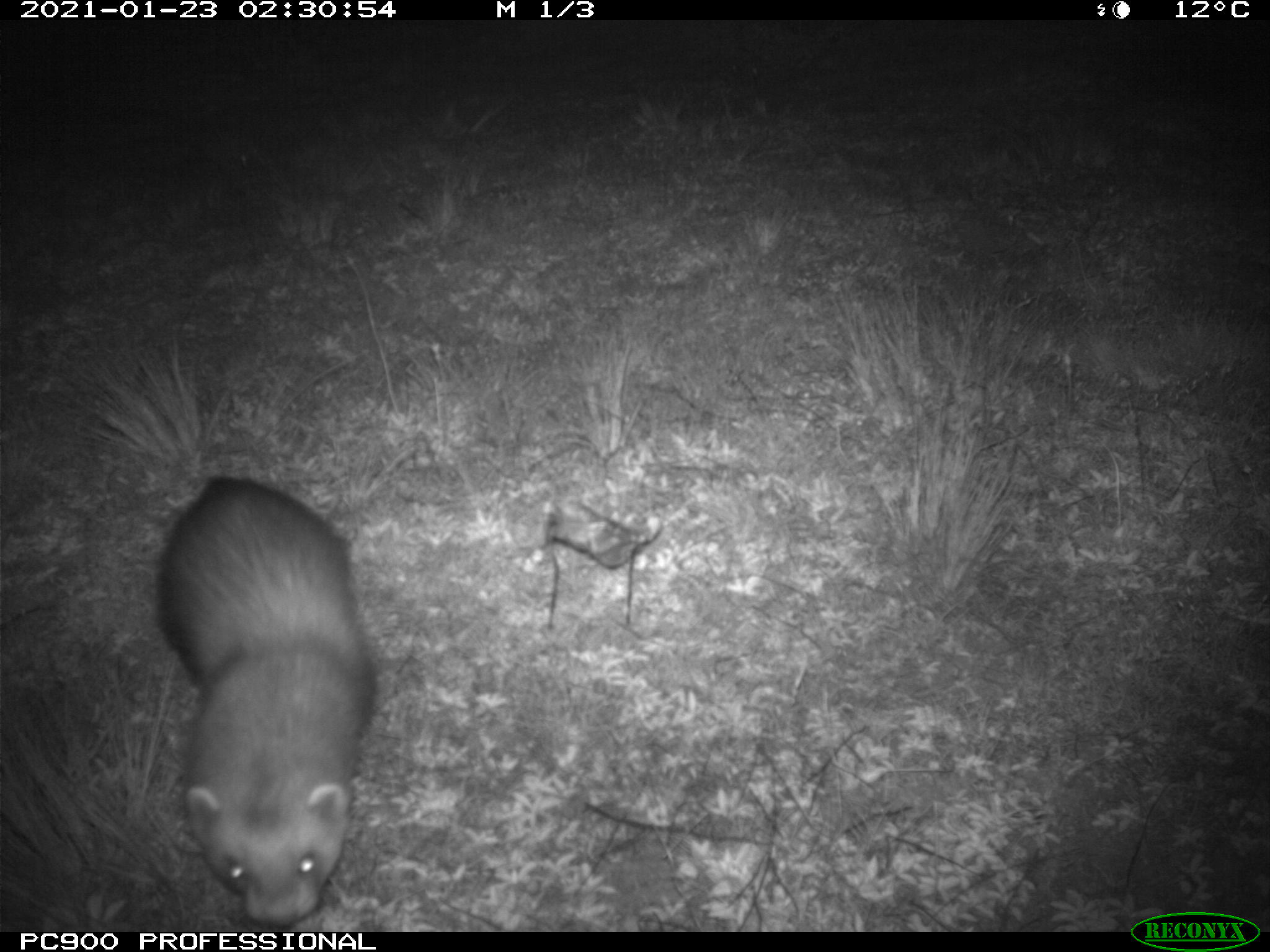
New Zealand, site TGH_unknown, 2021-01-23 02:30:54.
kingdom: Animalia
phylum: Chordata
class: Mammalia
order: Carnivora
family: Mustelidae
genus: Mustela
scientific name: Mustela furo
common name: ferret